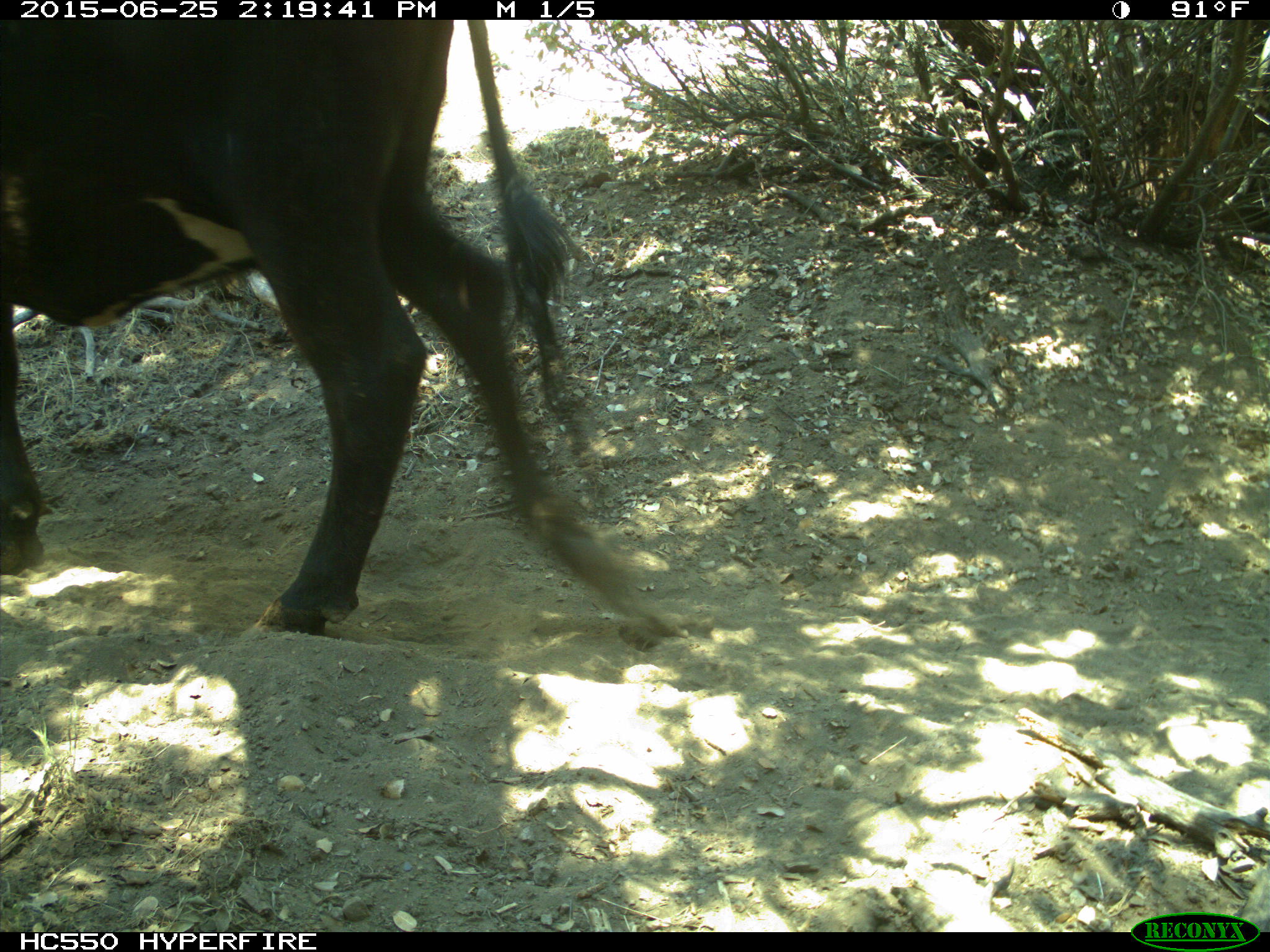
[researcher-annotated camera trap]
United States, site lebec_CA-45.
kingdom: Animalia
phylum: Chordata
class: Mammalia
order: Artiodactyla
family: Bovidae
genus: Bos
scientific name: Bos taurus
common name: domestic cow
Bos taurus (domestic cow).